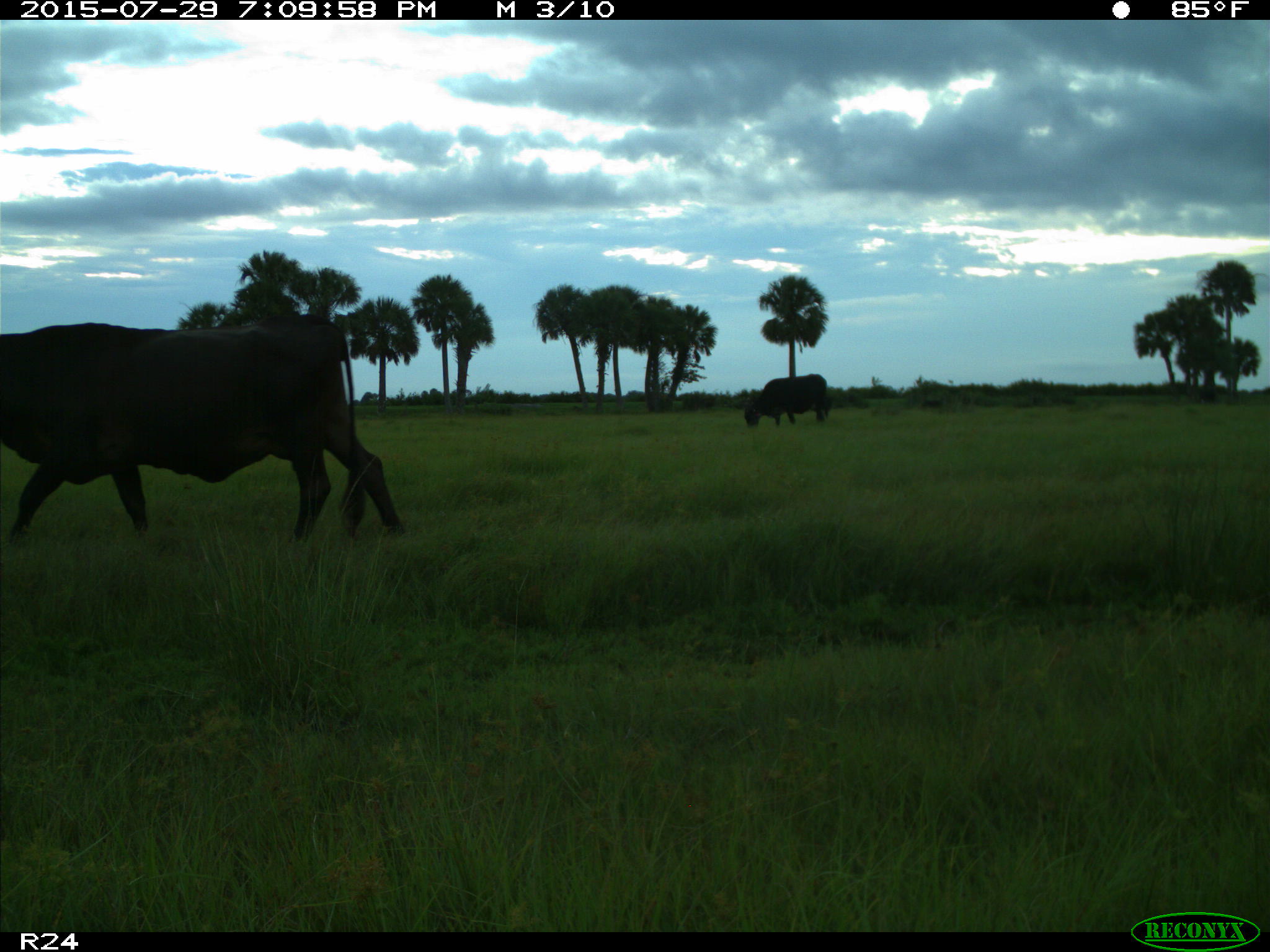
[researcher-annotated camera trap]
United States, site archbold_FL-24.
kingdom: Animalia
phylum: Chordata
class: Mammalia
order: Artiodactyla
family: Bovidae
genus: Bos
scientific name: Bos taurus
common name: domestic cow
Bos taurus (domestic cow).